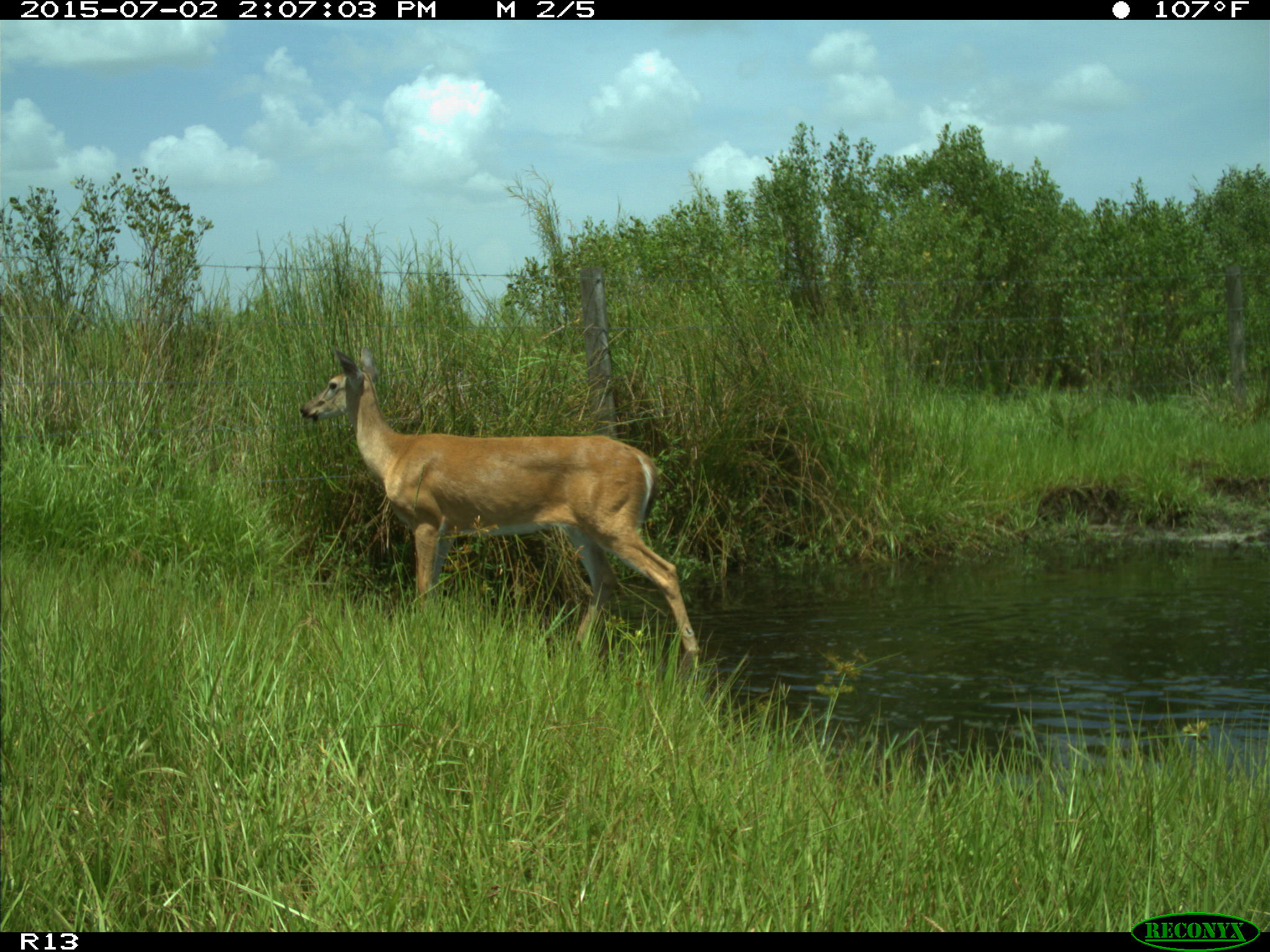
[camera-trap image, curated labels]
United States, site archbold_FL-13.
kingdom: Animalia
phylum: Chordata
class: Mammalia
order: Artiodactyla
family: Cervidae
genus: Odocoileus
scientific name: Odocoileus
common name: deer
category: unidentified deer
Unidentified deer (deer) (Odocoileus).